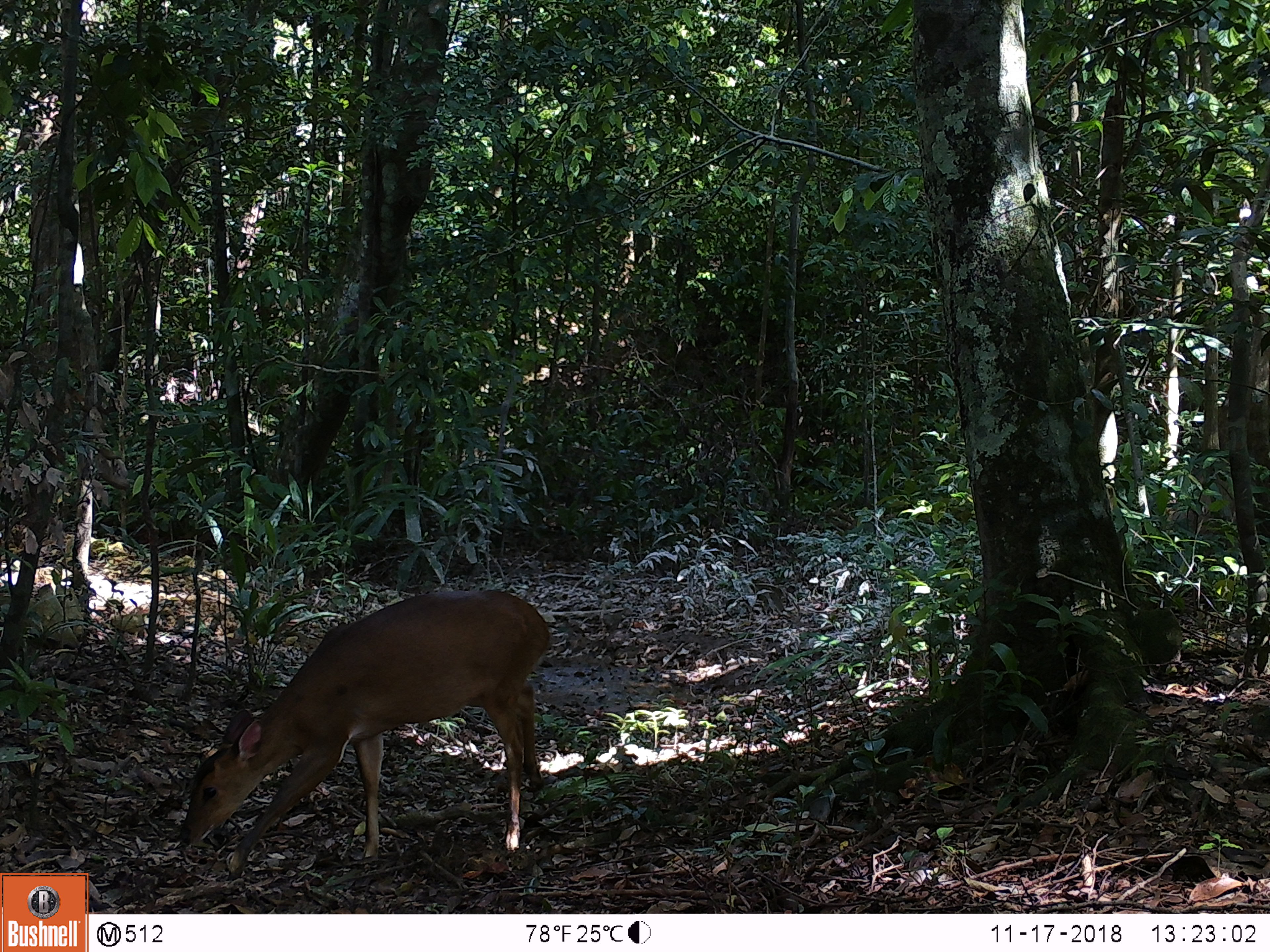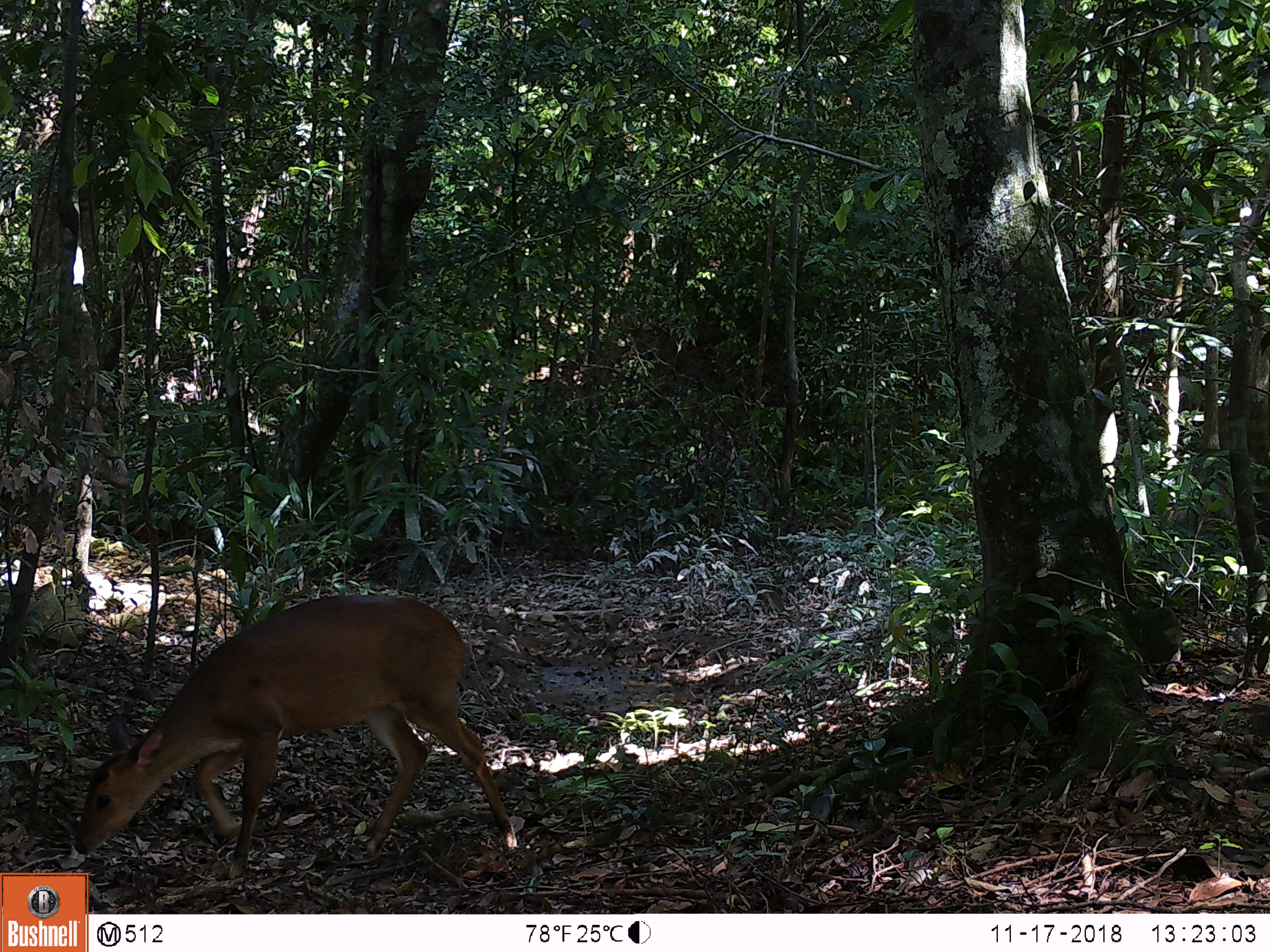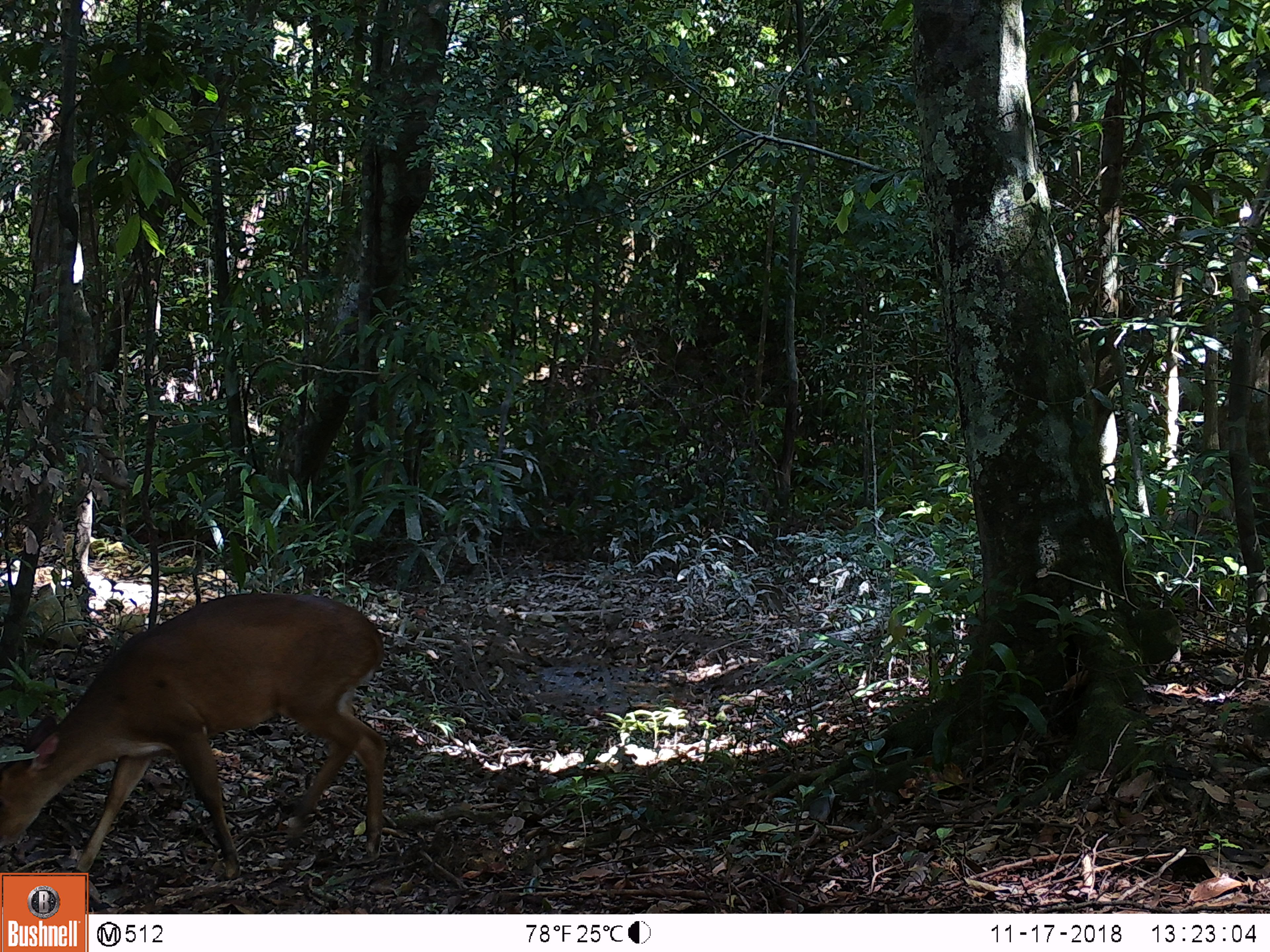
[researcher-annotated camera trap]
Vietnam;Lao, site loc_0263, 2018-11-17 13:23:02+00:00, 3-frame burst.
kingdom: Animalia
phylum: Chordata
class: Mammalia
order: Artiodactyla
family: Cervidae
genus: Muntiacus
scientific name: Muntiacus vuquangensis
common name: large-antlered muntjac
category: large antlered muntjac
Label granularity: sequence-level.